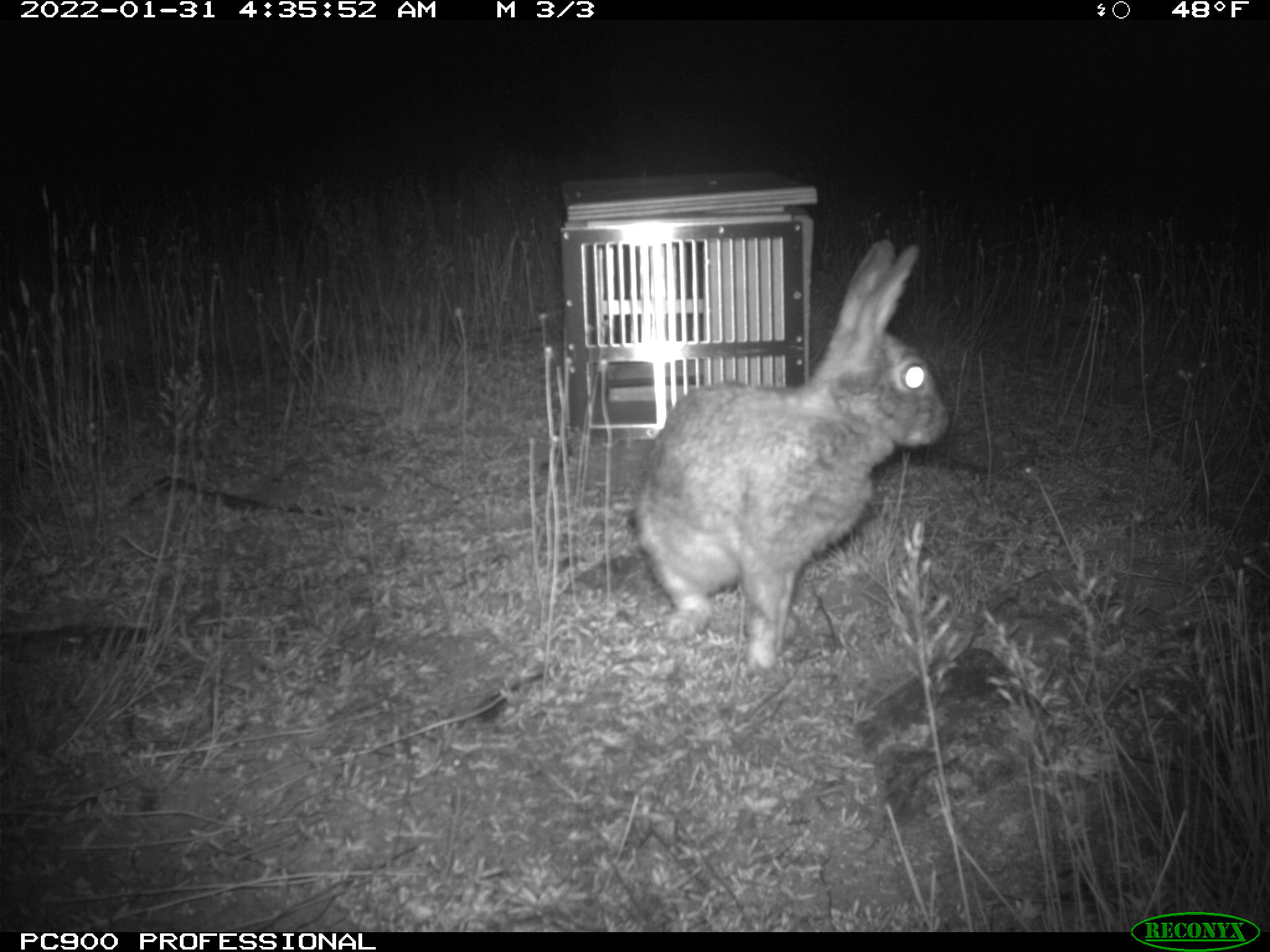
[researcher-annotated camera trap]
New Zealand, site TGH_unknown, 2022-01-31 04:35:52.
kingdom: Animalia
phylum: Chordata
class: Mammalia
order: Lagomorpha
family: Leporidae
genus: Oryctolagus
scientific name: Oryctolagus cuniculus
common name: european rabbit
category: rabbit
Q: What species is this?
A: Rabbit (european rabbit) (Oryctolagus cuniculus).